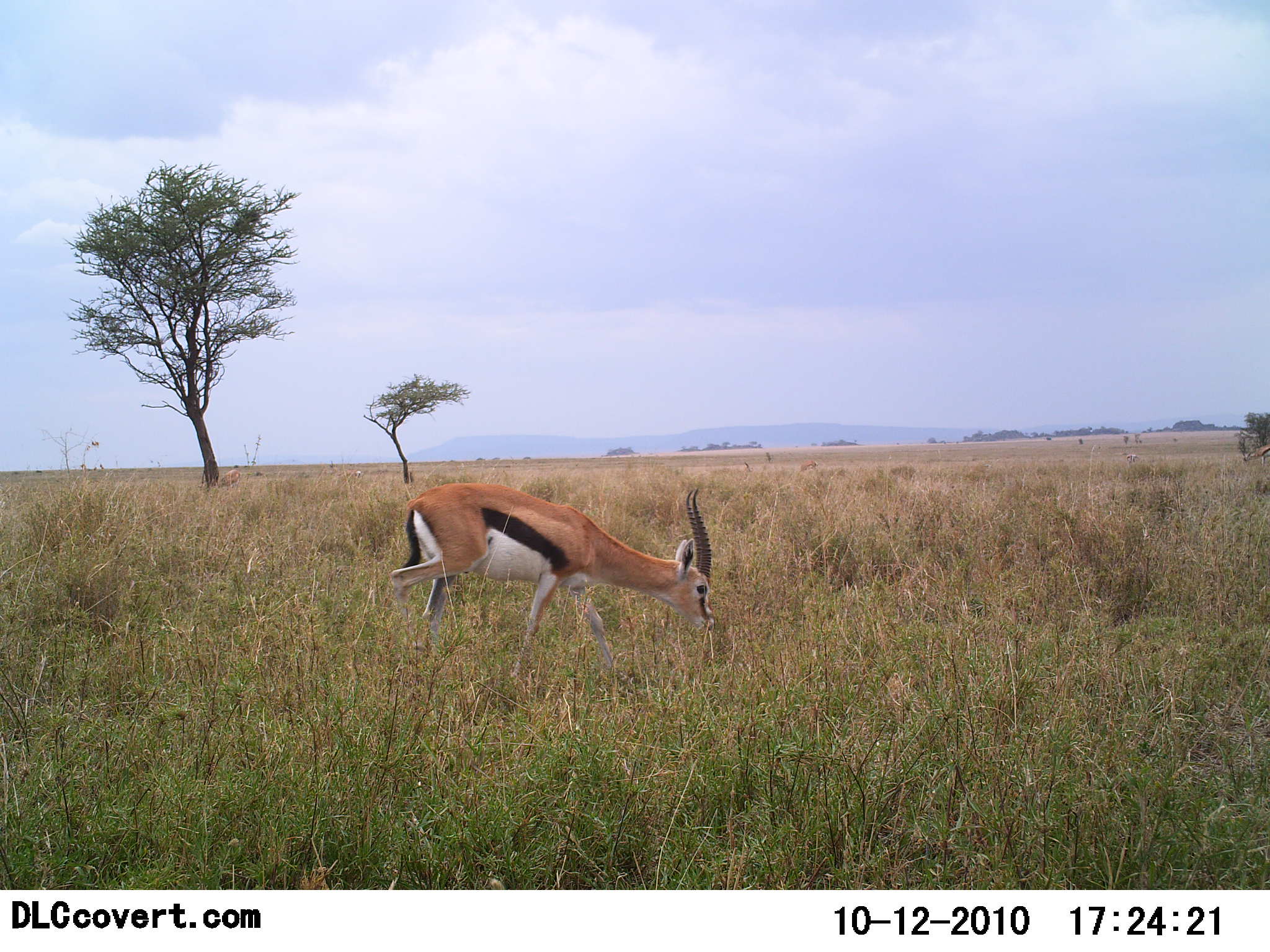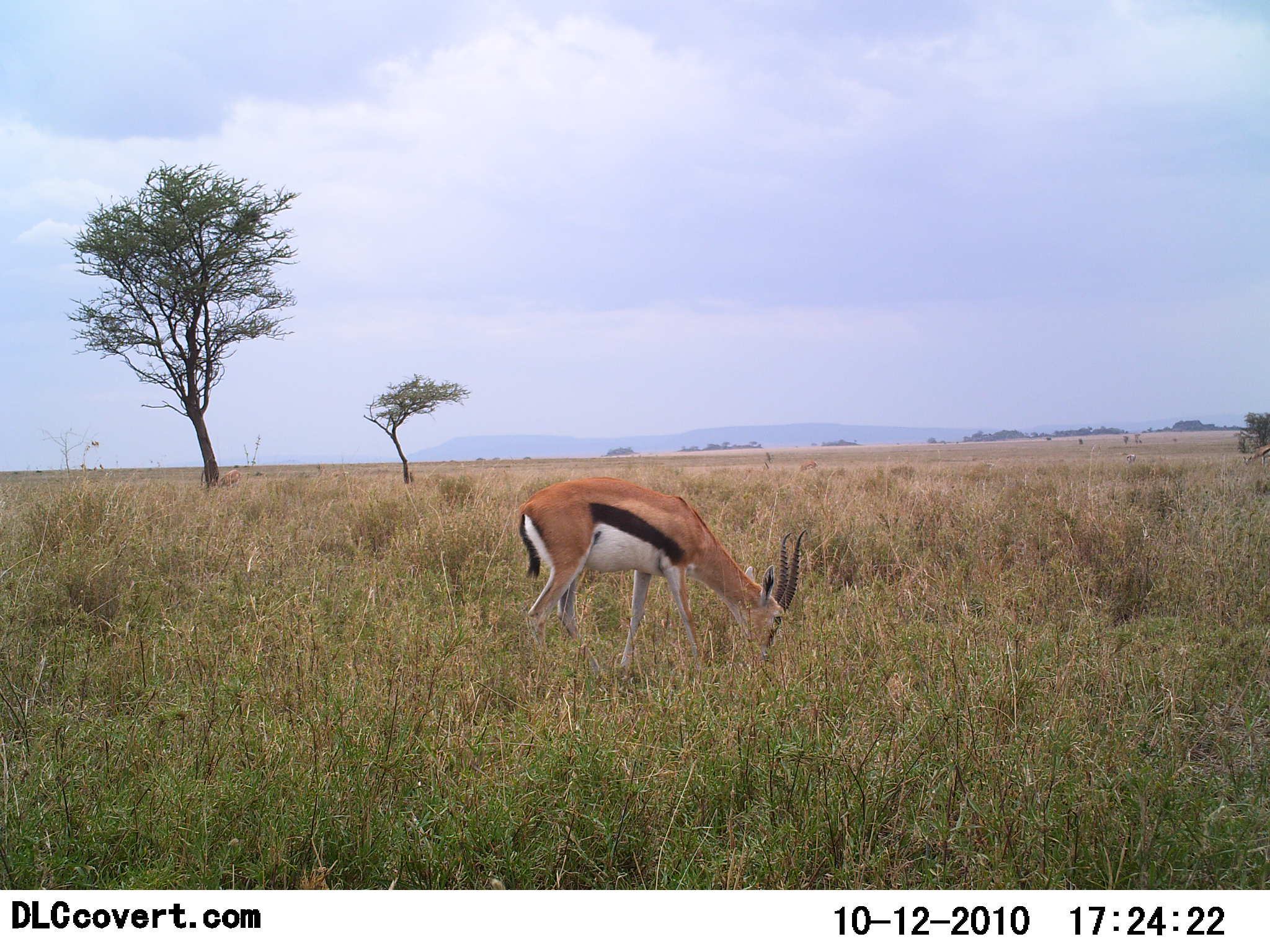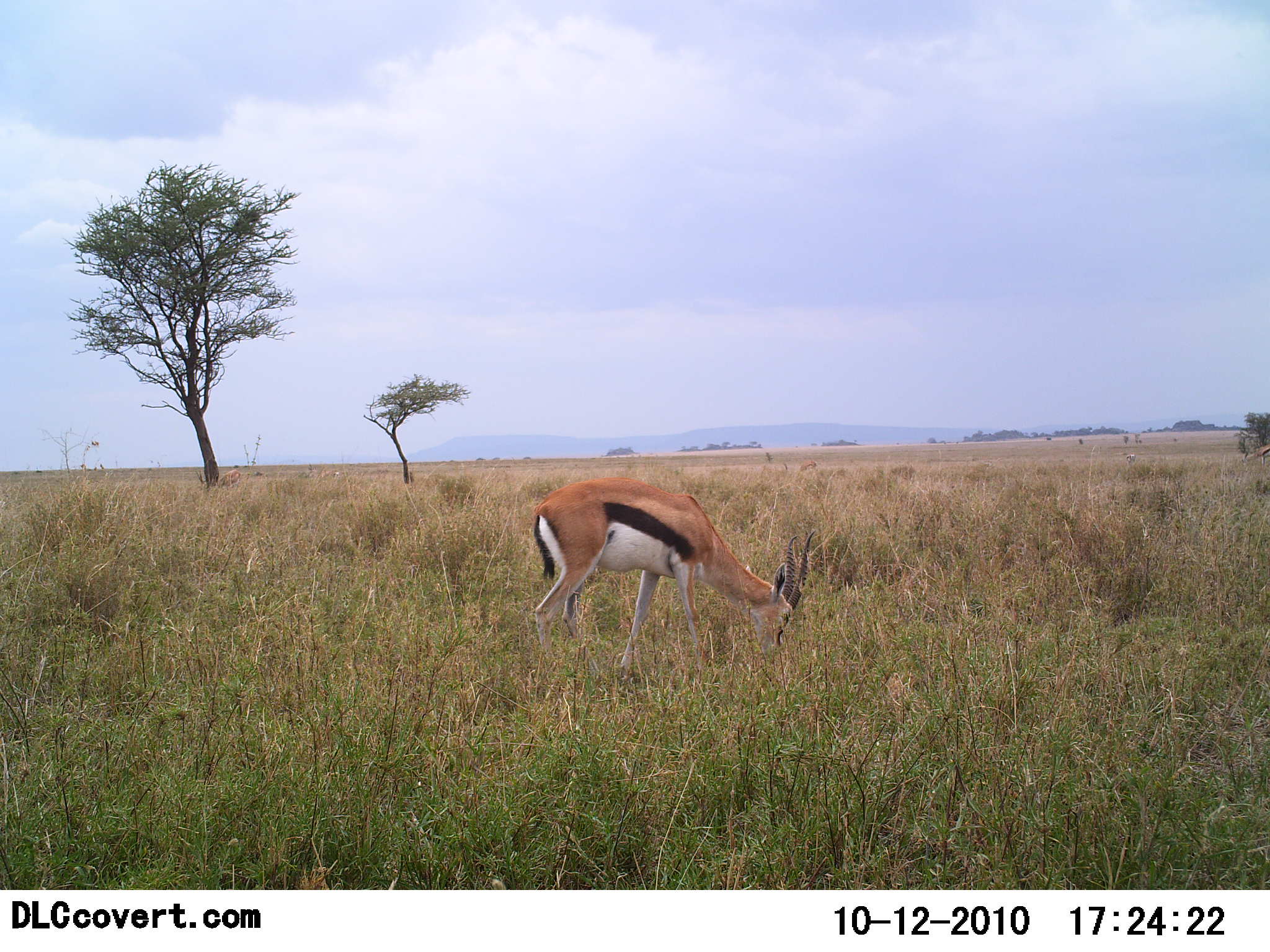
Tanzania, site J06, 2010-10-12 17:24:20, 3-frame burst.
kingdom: Animalia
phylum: Chordata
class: Mammalia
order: Artiodactyla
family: Bovidae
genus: Eudorcas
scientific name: Eudorcas thomsonii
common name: thomson's gazelle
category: gazellethomsons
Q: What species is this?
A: Gazellethomsons (thomson's gazelle) (Eudorcas thomsonii).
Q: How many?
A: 1.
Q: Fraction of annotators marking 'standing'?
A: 23%.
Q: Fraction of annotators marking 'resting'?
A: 0%.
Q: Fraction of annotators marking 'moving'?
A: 8%.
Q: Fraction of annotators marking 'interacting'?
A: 0%.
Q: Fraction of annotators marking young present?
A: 0%.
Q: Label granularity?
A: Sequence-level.